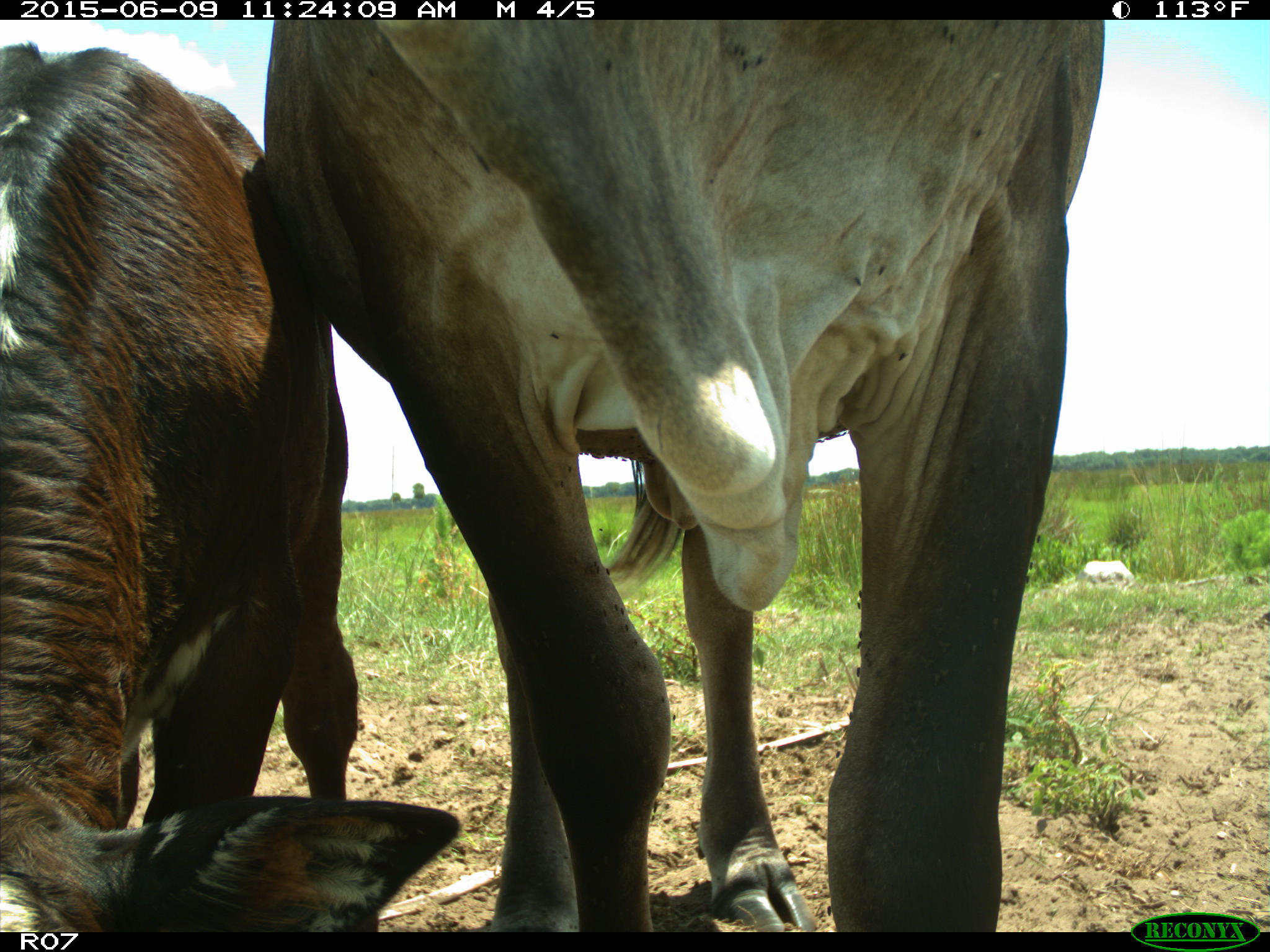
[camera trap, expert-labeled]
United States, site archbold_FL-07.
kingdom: Animalia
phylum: Chordata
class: Mammalia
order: Artiodactyla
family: Bovidae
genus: Bos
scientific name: Bos taurus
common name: domestic cow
Bos taurus (domestic cow).